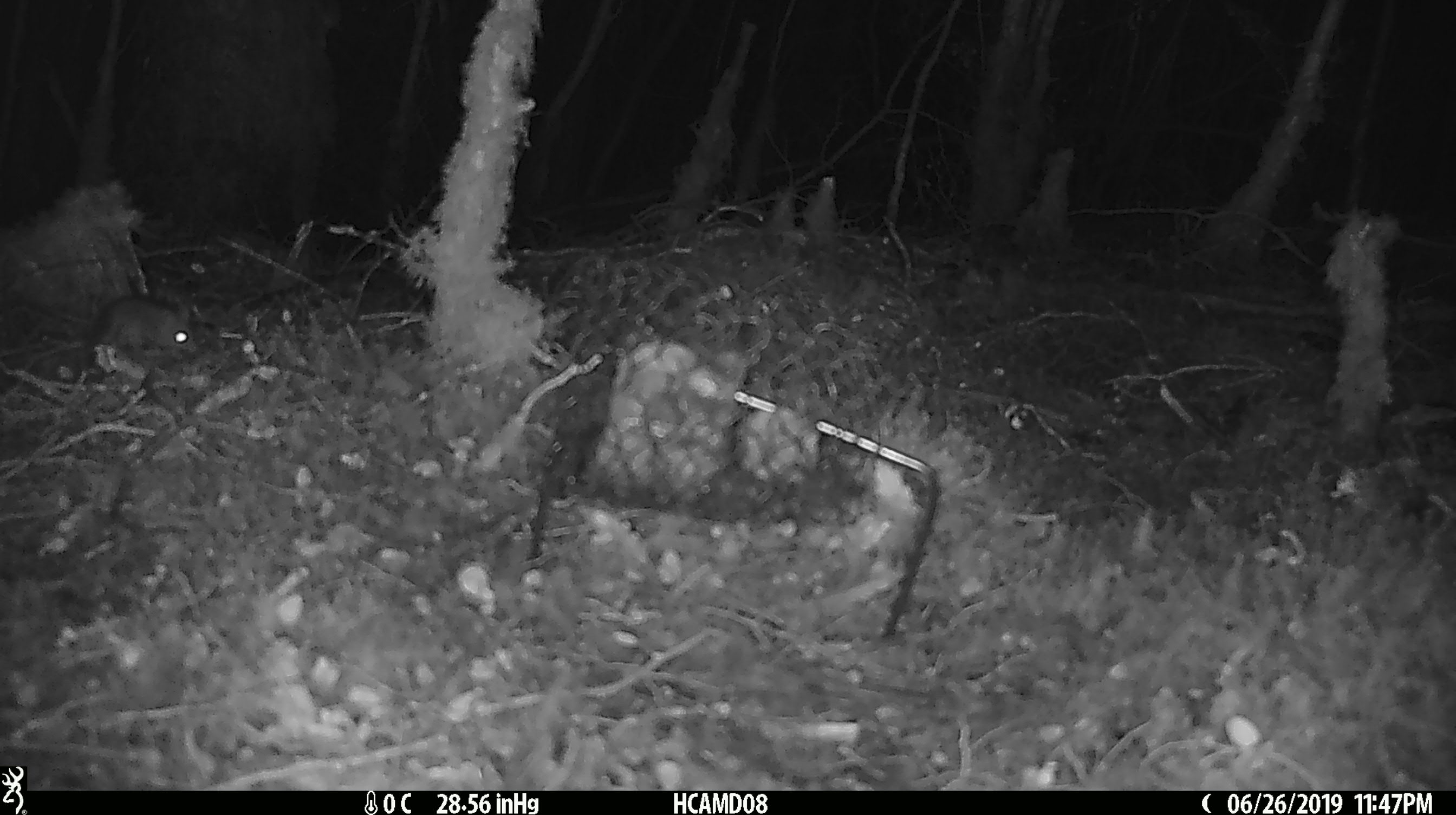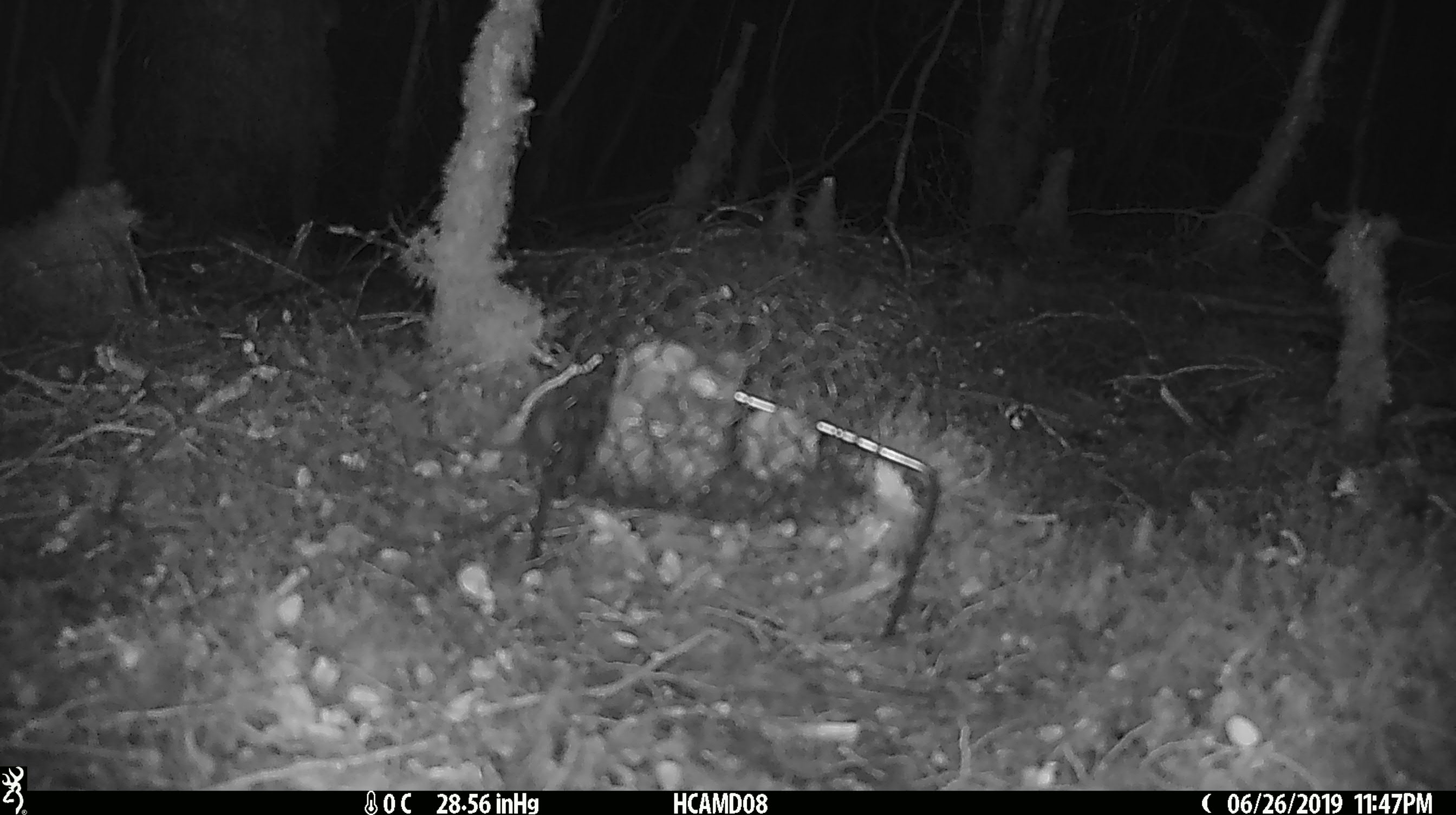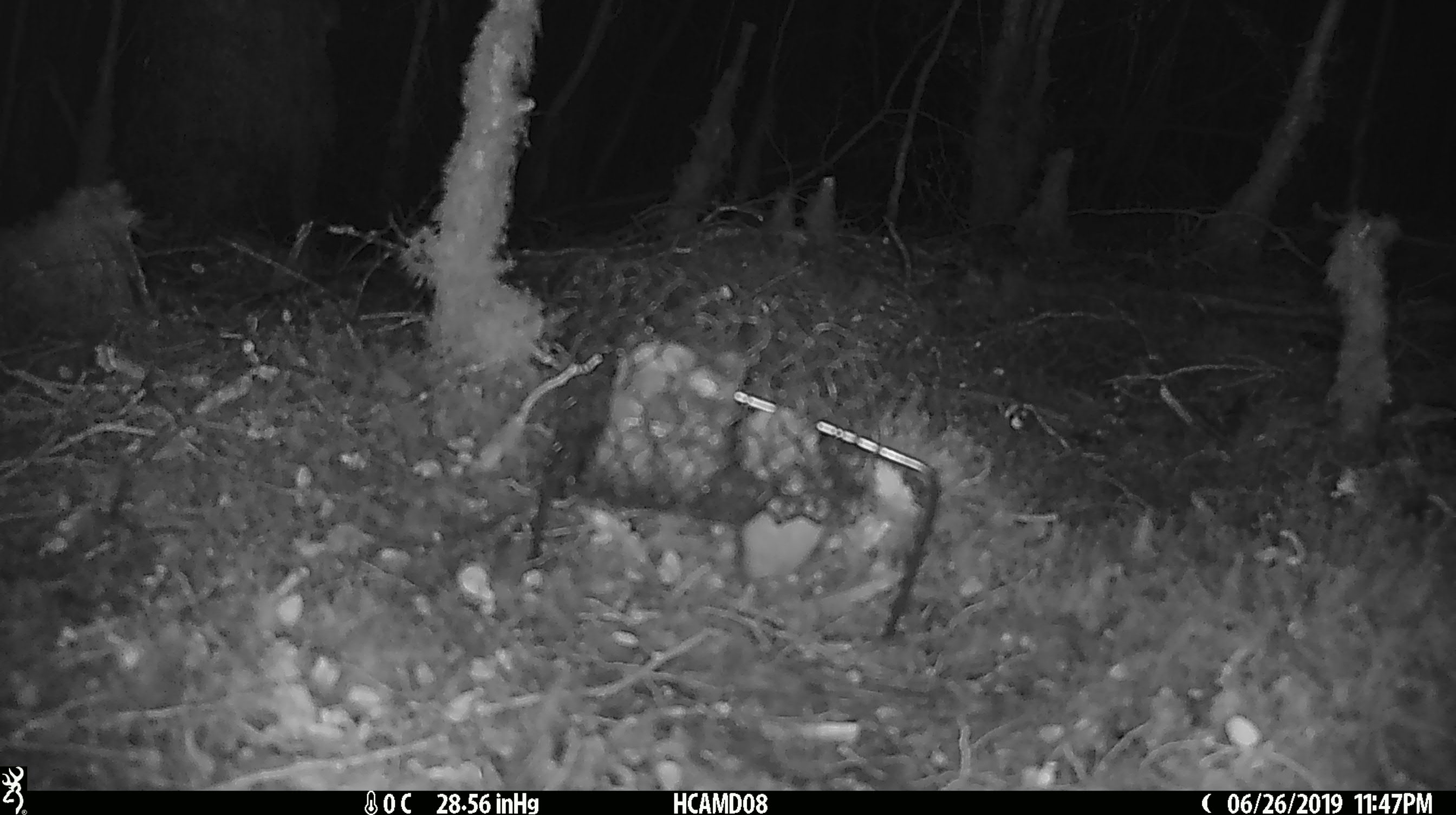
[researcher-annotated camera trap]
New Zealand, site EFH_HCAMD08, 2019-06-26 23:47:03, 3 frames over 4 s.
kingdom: Animalia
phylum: Chordata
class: Mammalia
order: Rodentia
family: Muridae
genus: Mus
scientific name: Mus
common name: mouse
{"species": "mouse (Mus)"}